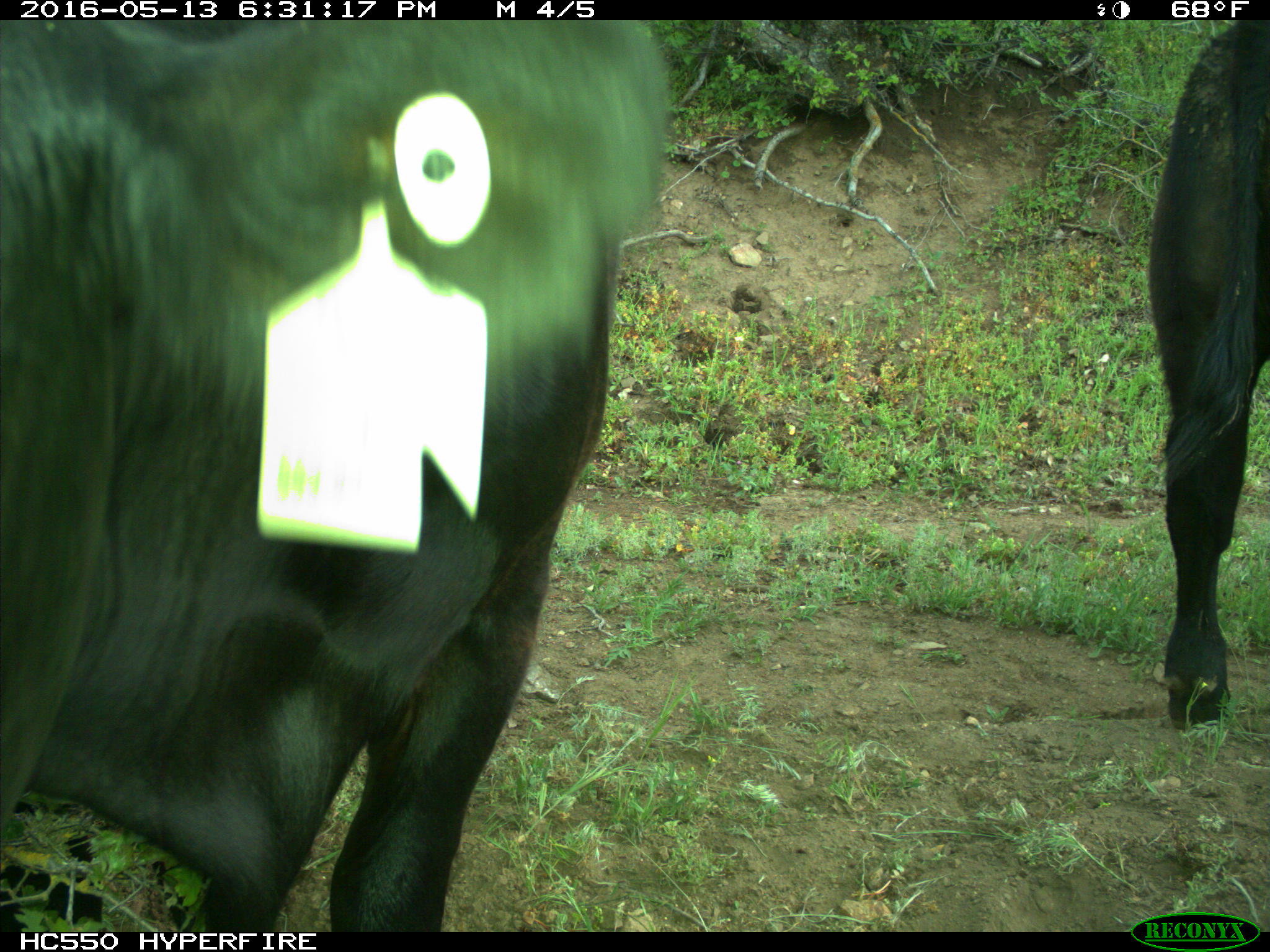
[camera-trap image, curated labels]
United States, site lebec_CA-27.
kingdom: Animalia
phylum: Chordata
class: Mammalia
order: Artiodactyla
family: Bovidae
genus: Bos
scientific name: Bos taurus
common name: domestic cow